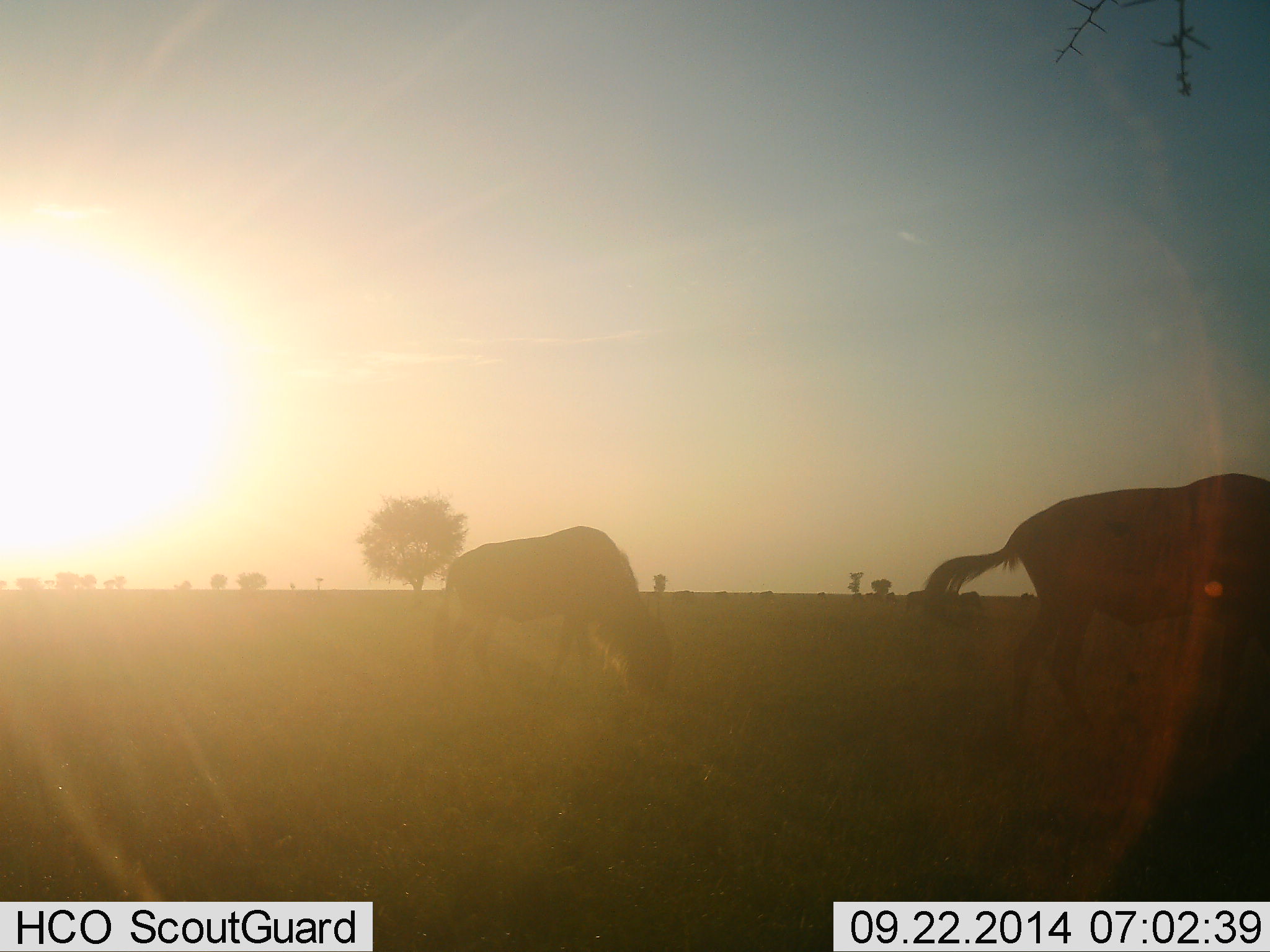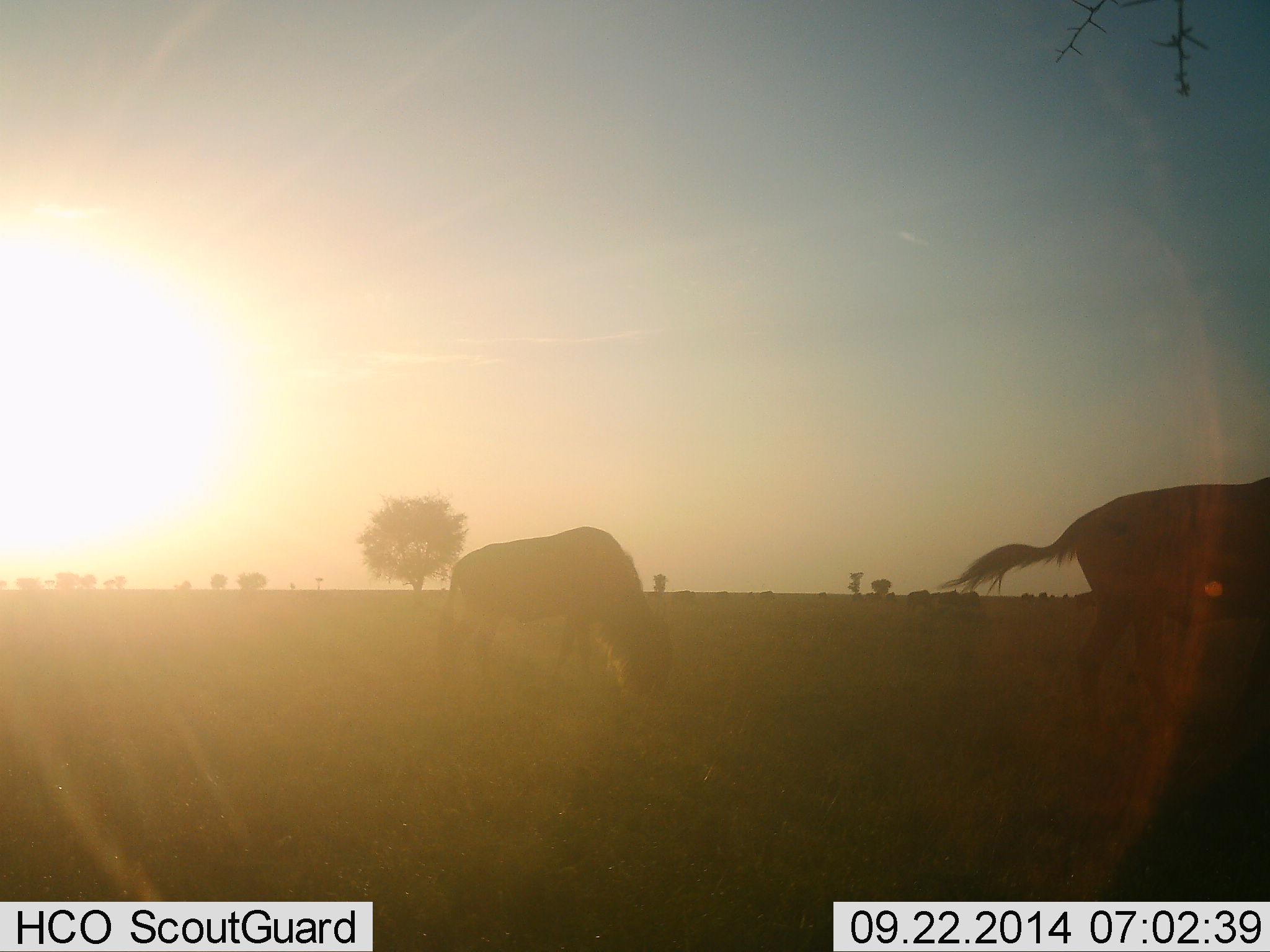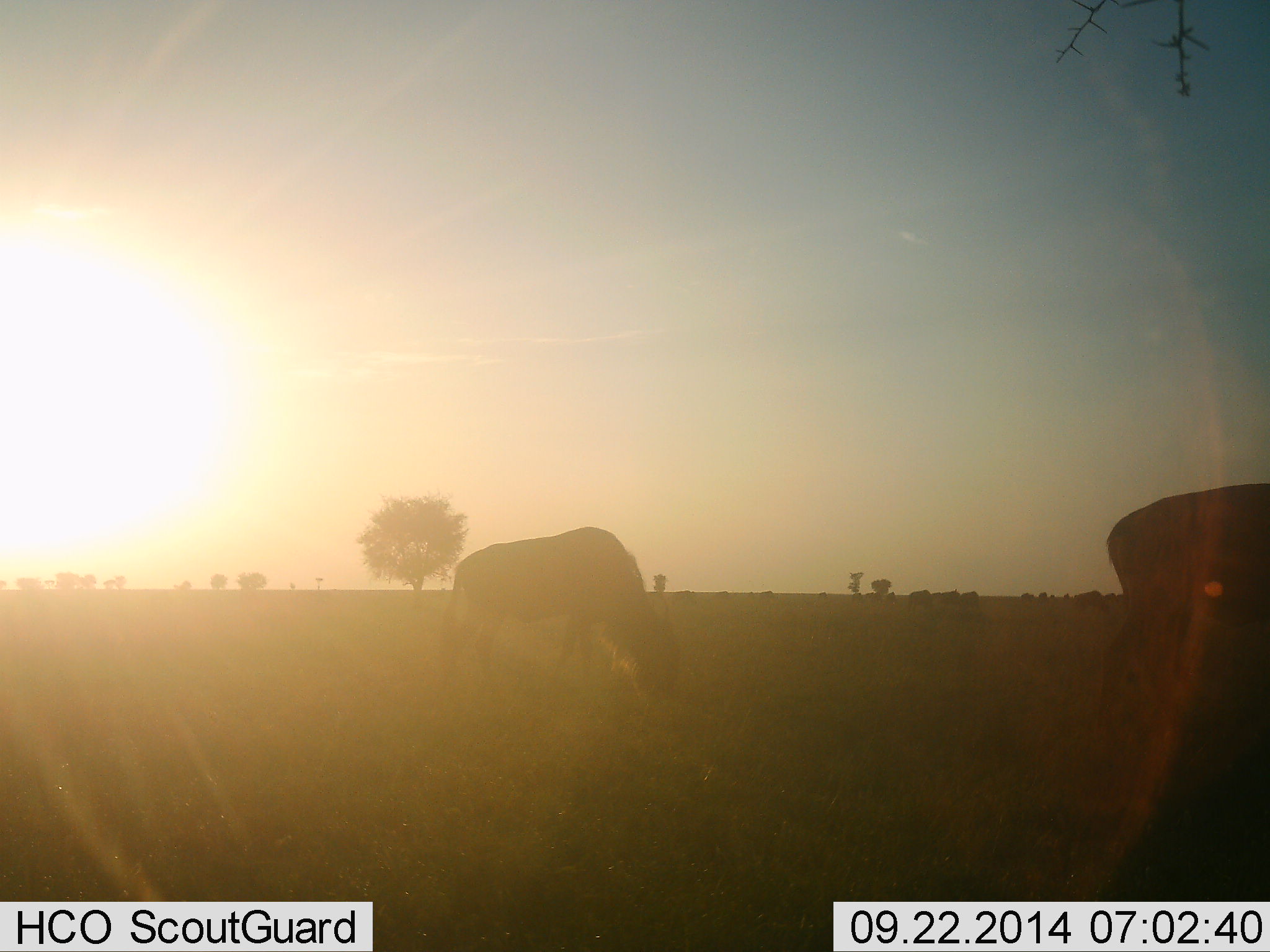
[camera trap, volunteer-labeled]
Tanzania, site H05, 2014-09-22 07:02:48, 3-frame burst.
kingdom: Animalia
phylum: Chordata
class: Mammalia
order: Artiodactyla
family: Bovidae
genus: Connochaetes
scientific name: Connochaetes taurinus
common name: blue wildebeest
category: wildebeest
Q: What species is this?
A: Wildebeest (blue wildebeest) (Connochaetes taurinus).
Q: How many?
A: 2.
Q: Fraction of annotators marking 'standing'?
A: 40%.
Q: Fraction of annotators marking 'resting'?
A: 0%.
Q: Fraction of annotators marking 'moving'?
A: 60%.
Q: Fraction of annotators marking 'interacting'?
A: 0%.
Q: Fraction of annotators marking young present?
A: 0%.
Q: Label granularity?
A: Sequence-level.